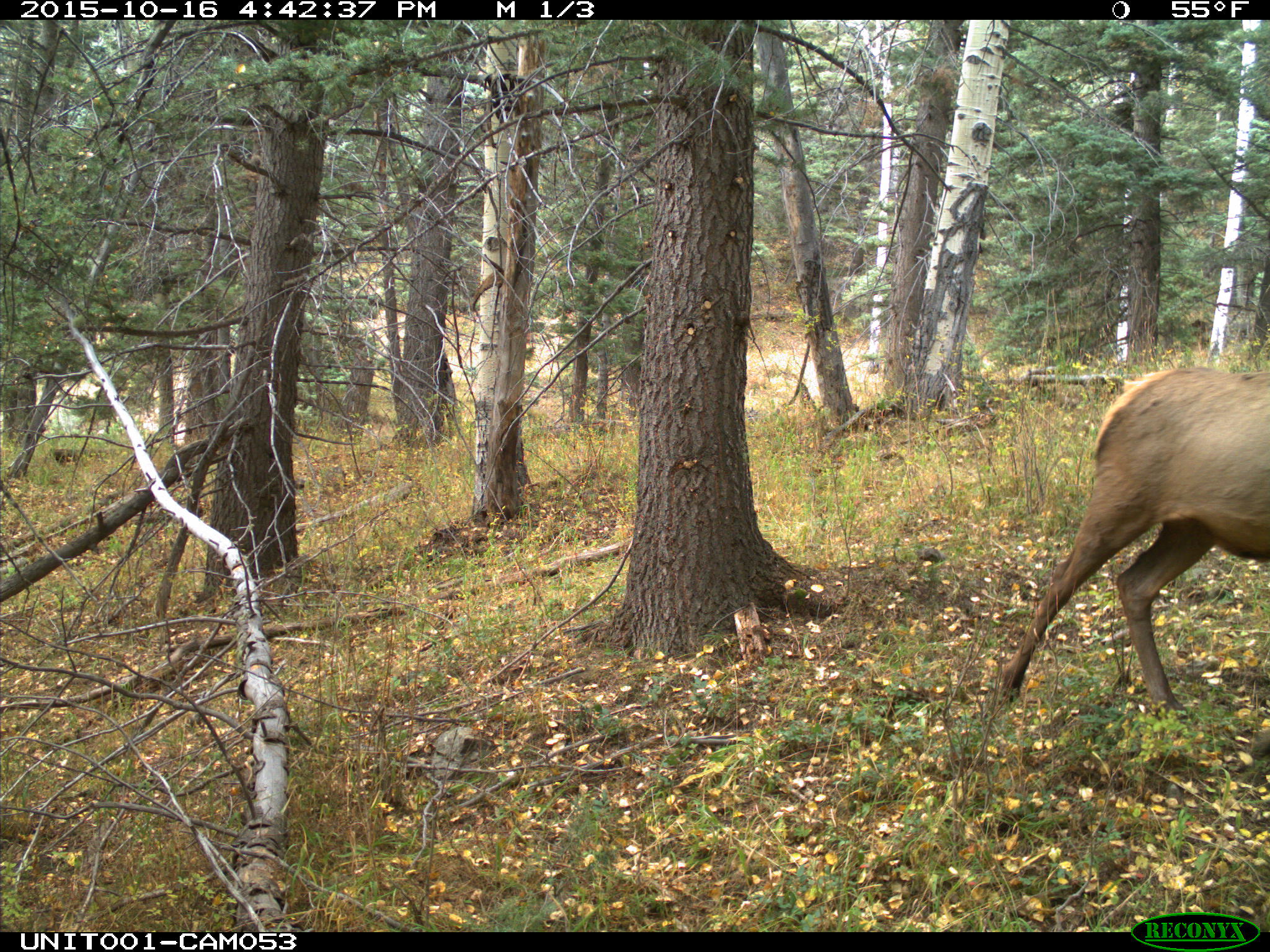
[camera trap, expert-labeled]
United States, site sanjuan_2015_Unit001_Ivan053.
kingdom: Animalia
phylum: Chordata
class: Mammalia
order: Artiodactyla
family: Cervidae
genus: Cervus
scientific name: Cervus elaphus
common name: red deer